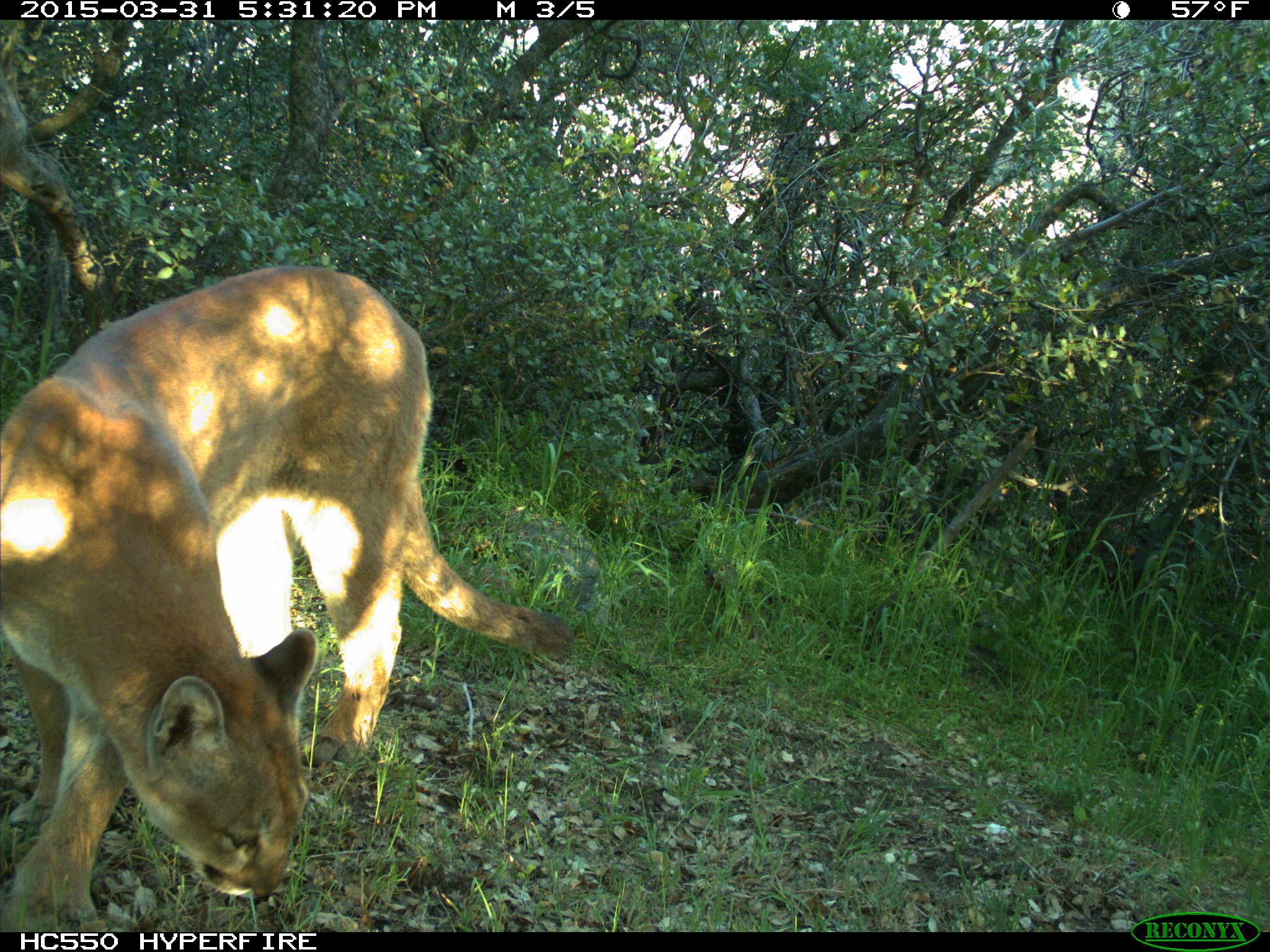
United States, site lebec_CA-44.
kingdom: Animalia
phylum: Chordata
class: Mammalia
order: Carnivora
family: Felidae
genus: Puma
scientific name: Puma concolor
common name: mountain lion